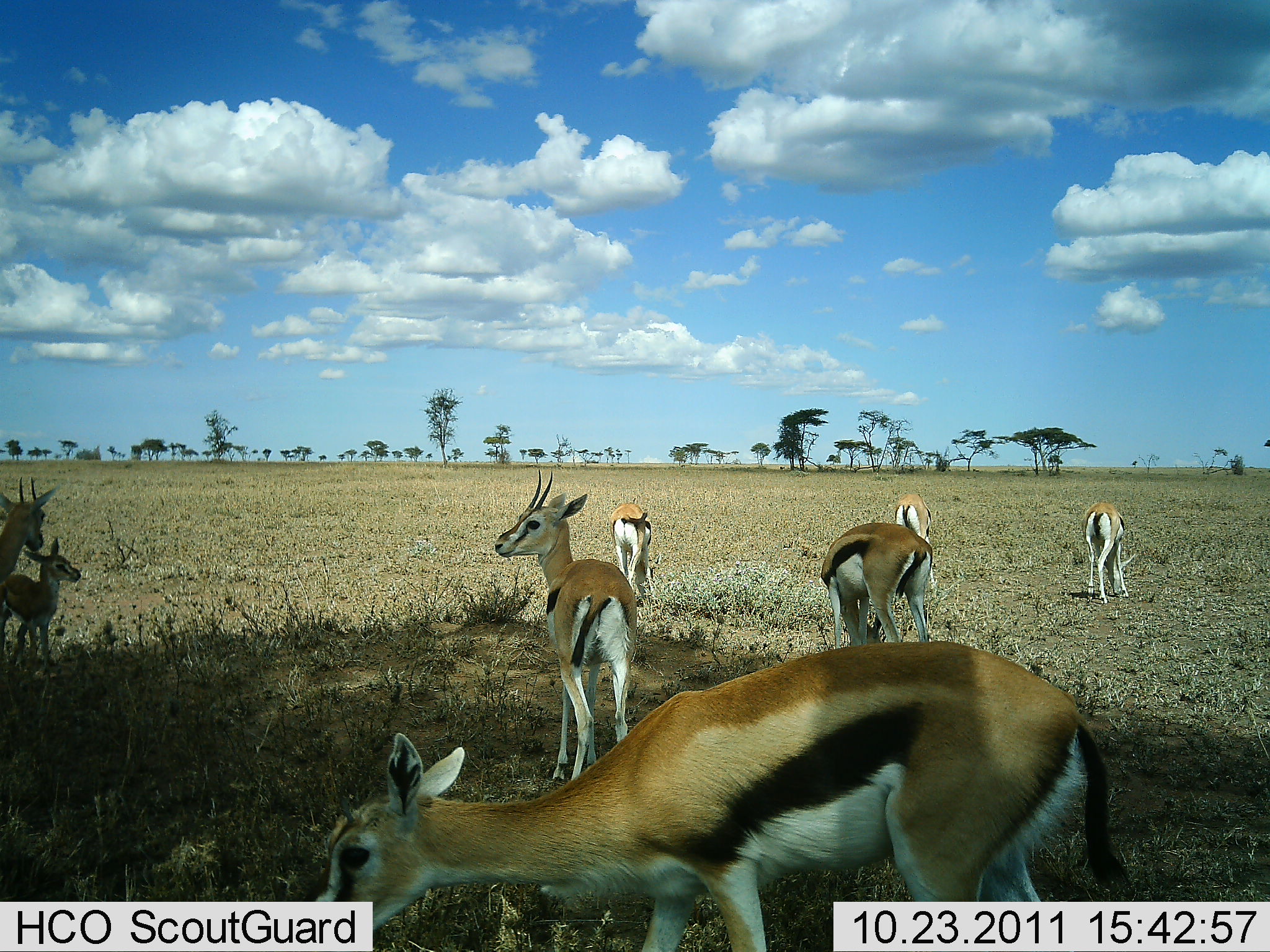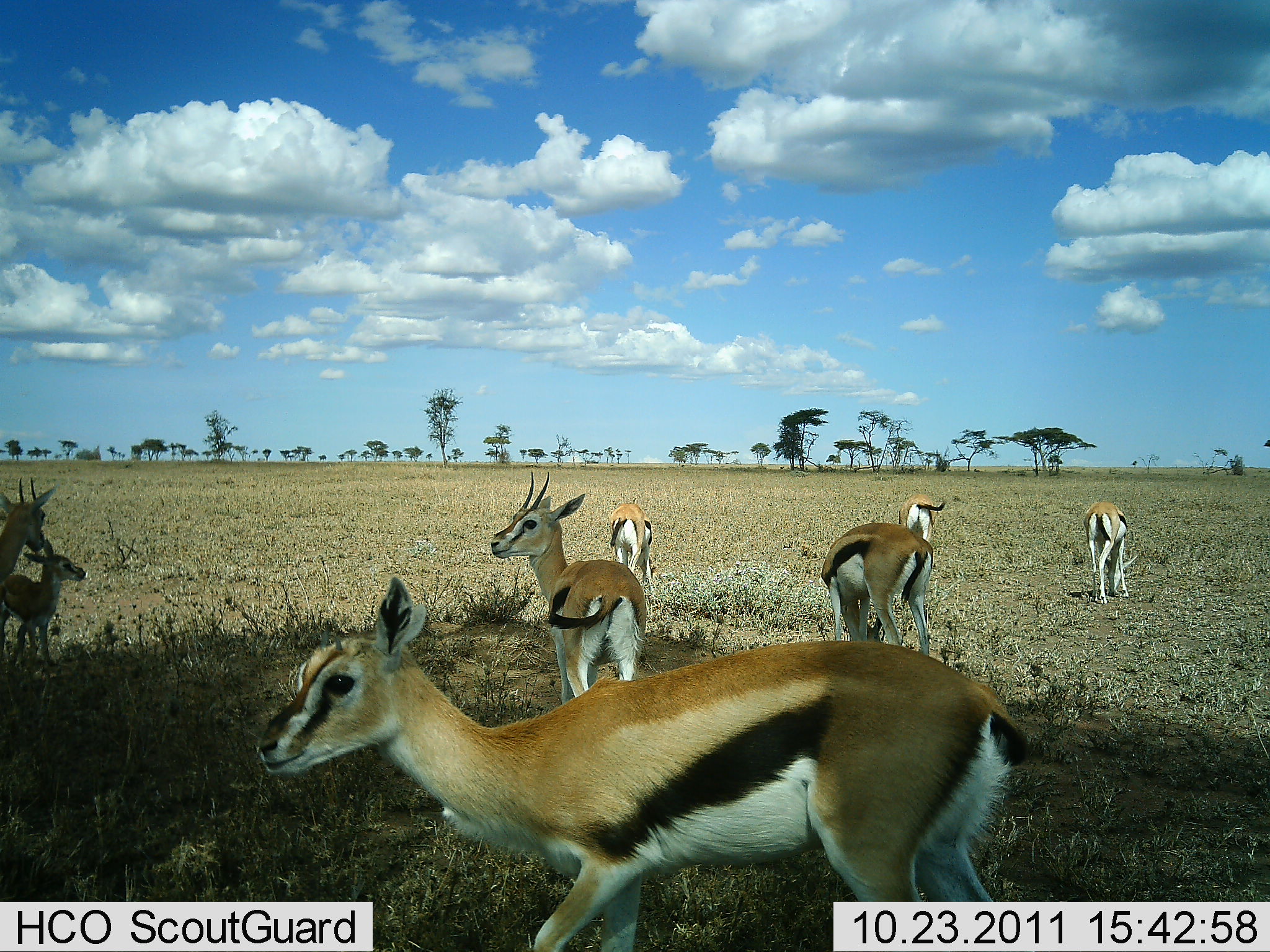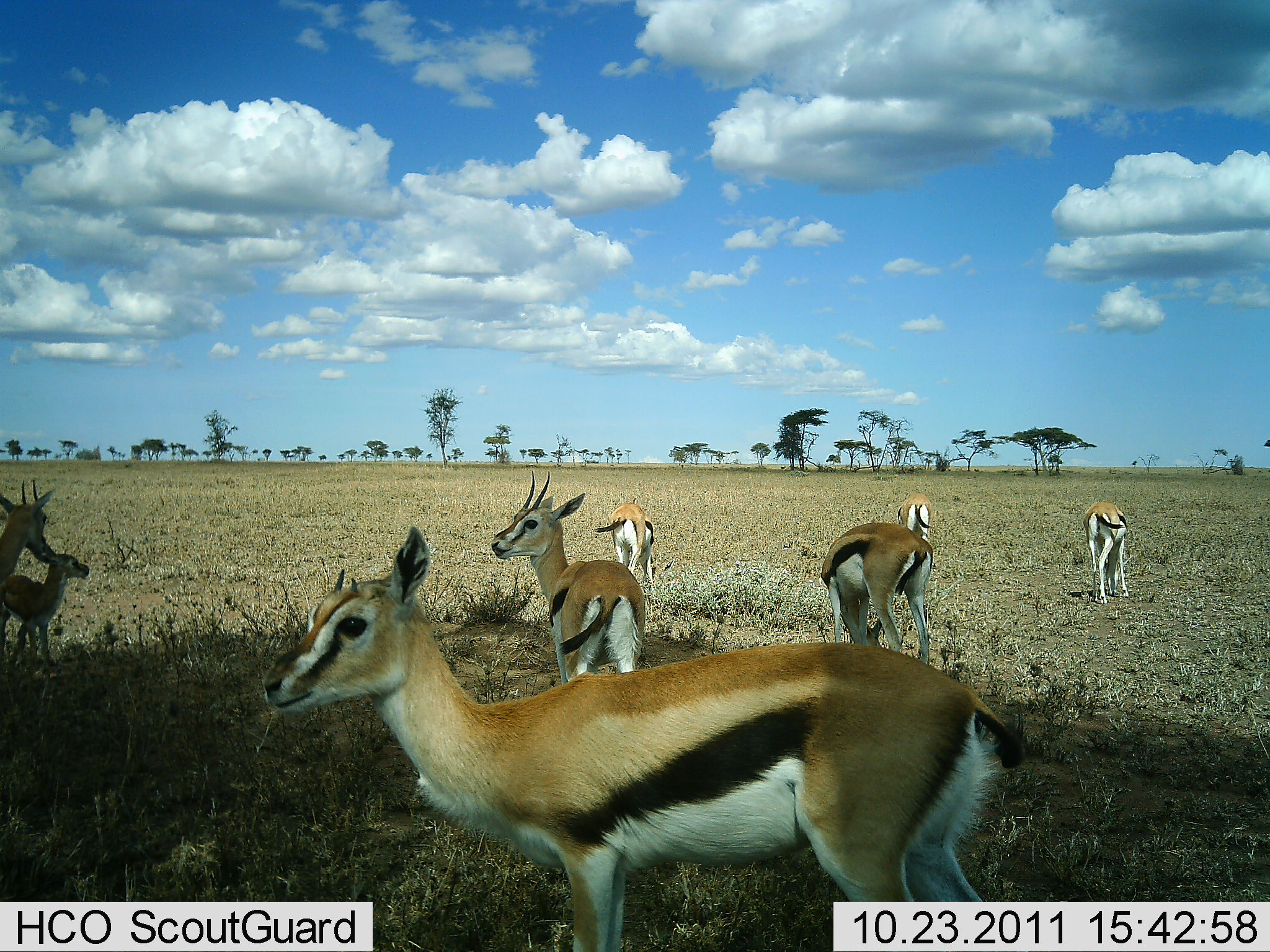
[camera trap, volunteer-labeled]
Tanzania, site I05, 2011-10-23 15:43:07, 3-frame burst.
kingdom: Animalia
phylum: Chordata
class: Mammalia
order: Artiodactyla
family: Bovidae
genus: Eudorcas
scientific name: Eudorcas thomsonii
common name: thomson's gazelle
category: gazellethomsons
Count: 8.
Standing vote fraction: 85%.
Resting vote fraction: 8%.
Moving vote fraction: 0%.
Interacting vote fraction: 8%.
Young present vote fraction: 92%.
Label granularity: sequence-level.